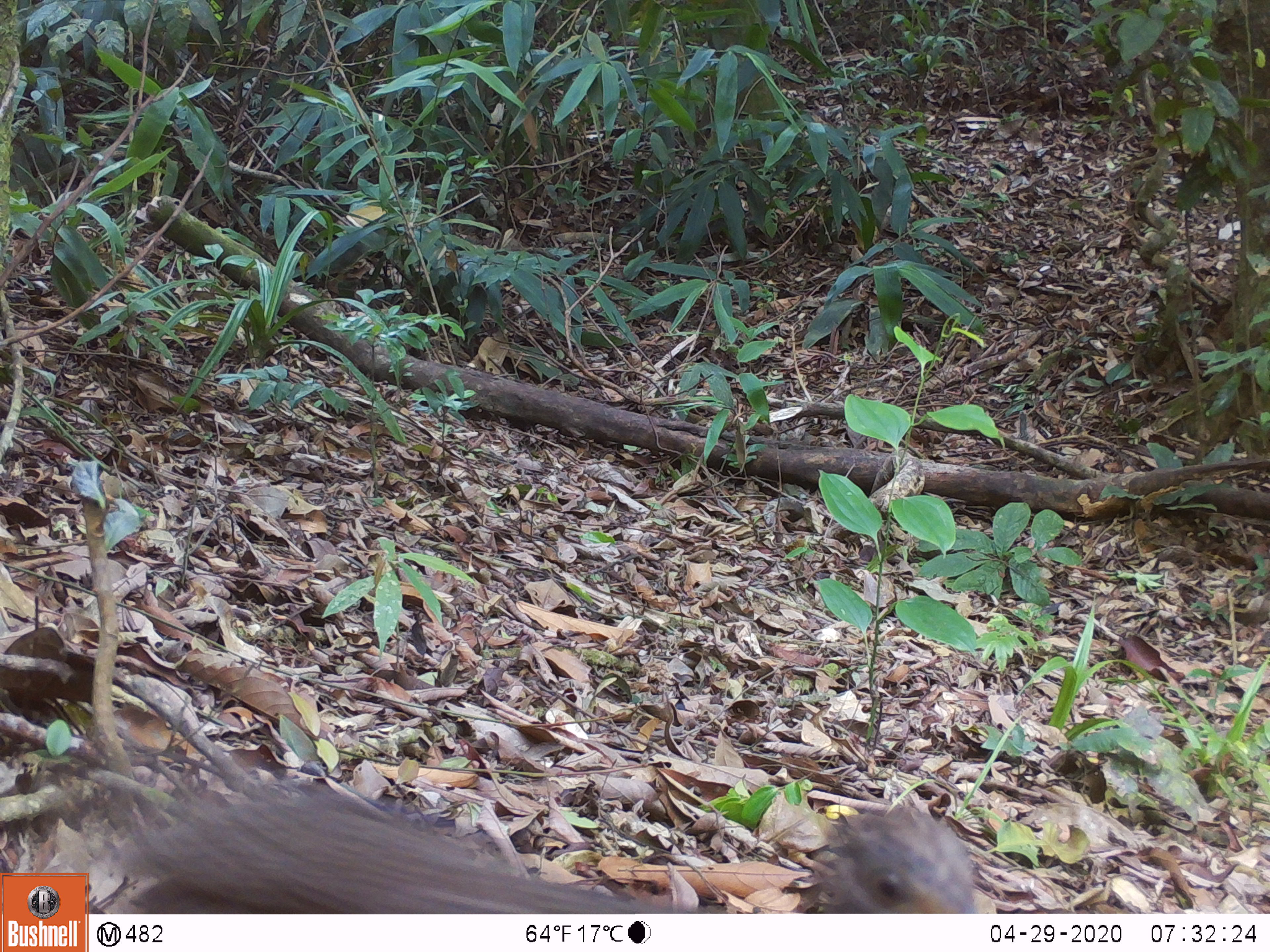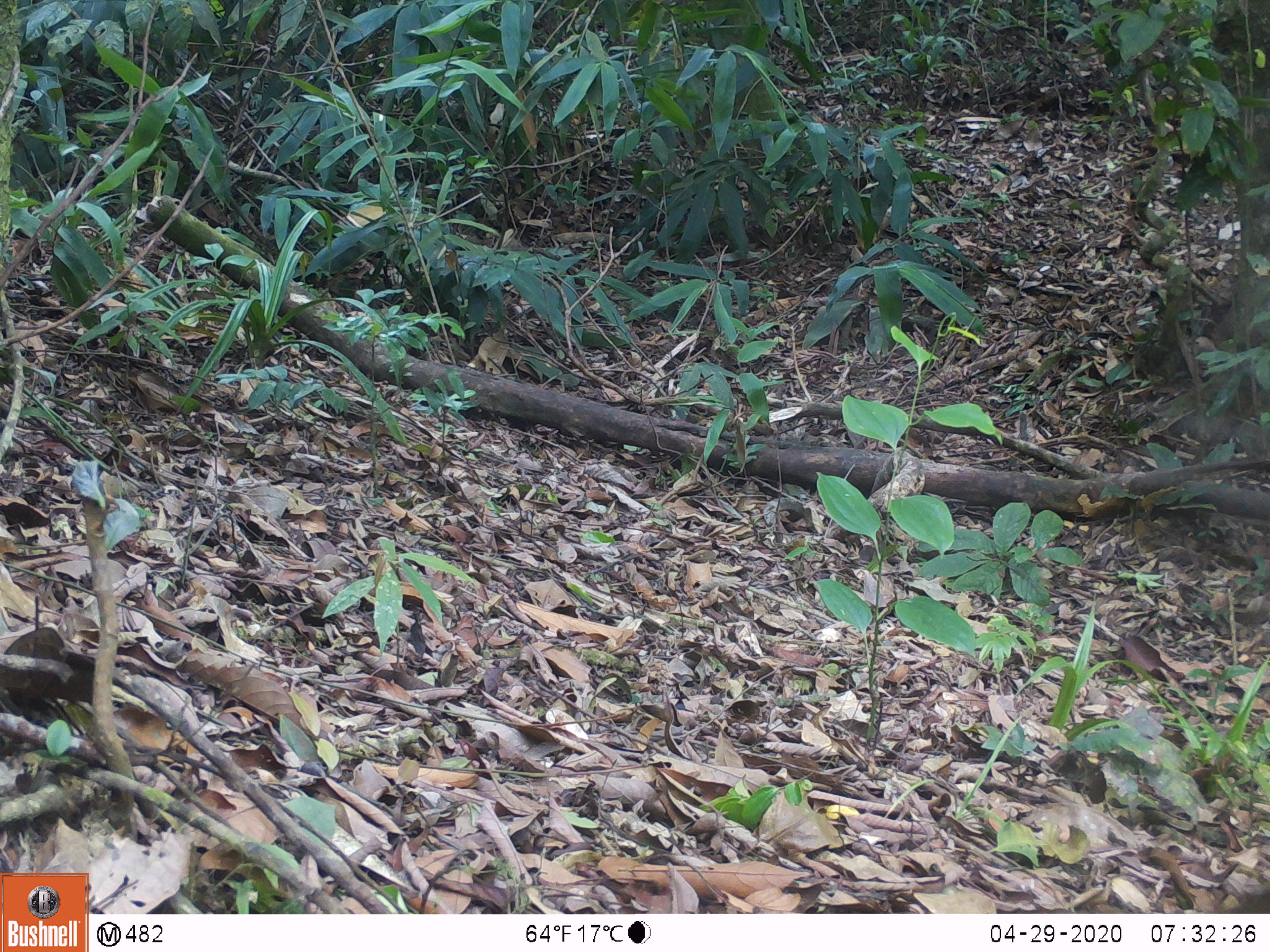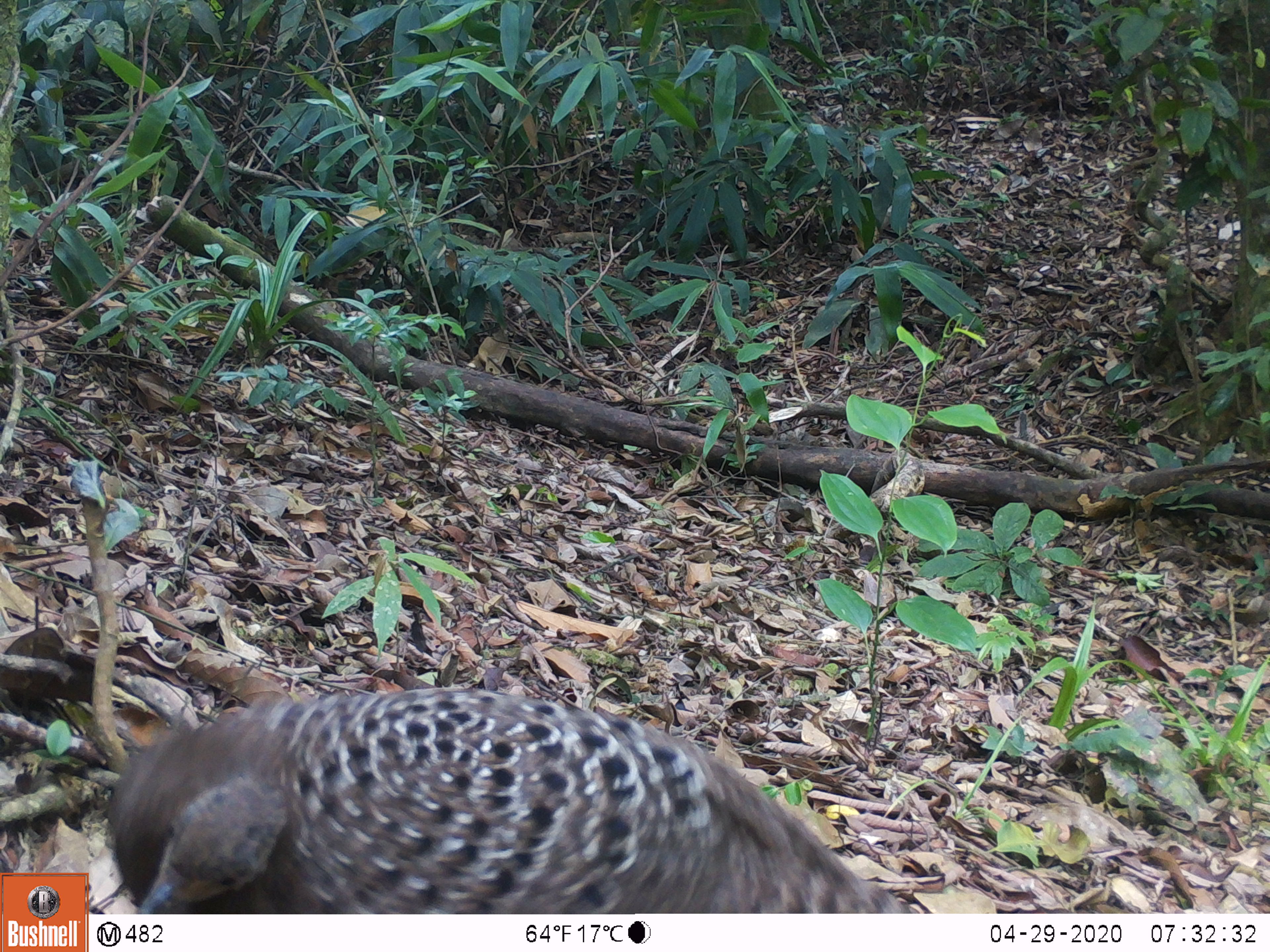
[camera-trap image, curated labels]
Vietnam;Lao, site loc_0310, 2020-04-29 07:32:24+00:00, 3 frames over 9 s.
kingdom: Animalia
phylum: Chordata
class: Aves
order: Galliformes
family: Phasianidae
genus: Polyplectron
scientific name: Polyplectron bicalcaratum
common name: gray peacock-pheasant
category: grey peacock pheasant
Grey peacock pheasant (gray peacock-pheasant) (Polyplectron bicalcaratum). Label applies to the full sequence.